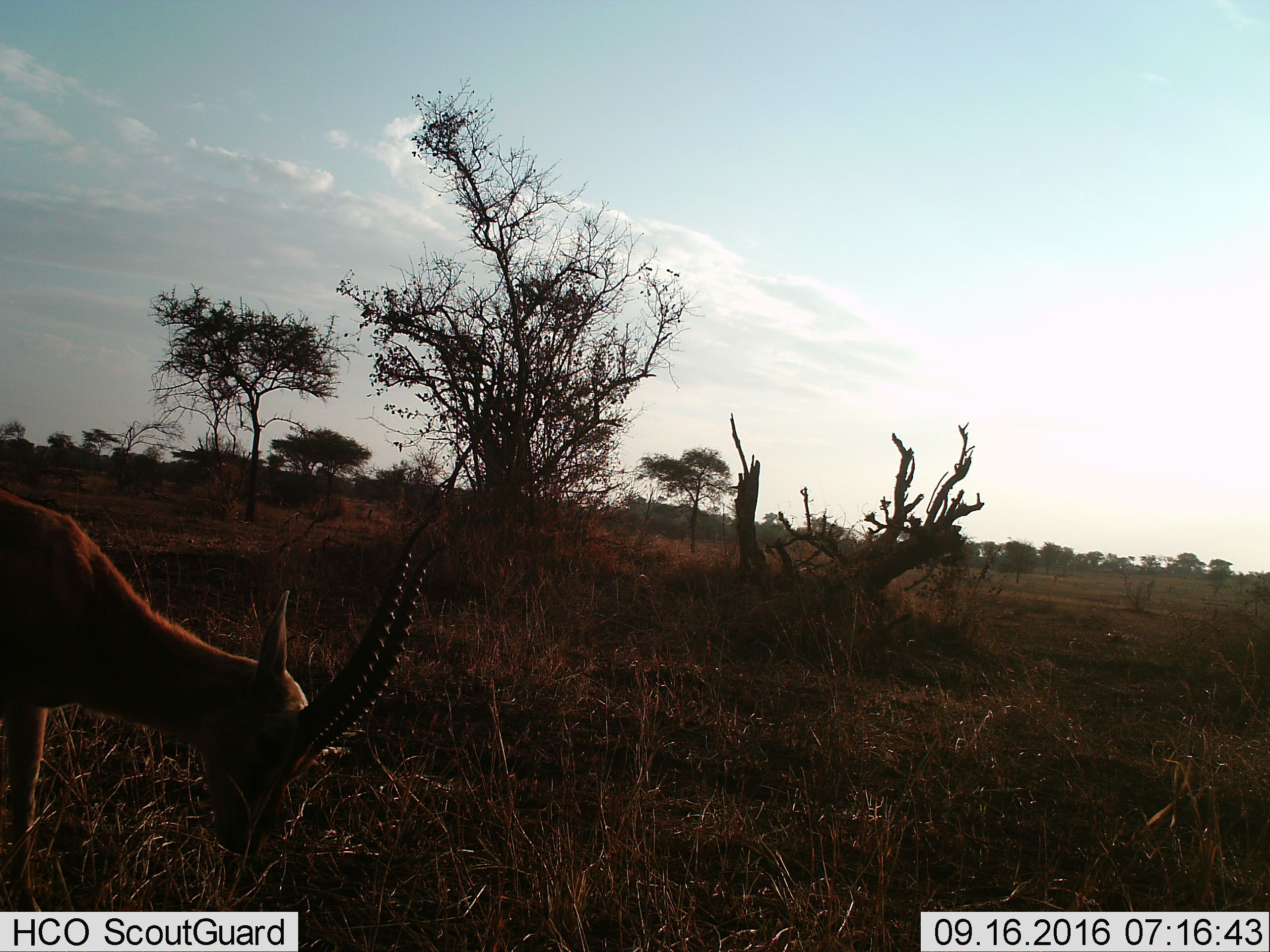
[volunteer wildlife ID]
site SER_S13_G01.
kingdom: Animalia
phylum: Chordata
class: Mammalia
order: Artiodactyla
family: Bovidae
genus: Eudorcas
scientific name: Eudorcas thomsonii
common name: thomson's gazelle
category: gazellethomsons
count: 1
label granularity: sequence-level